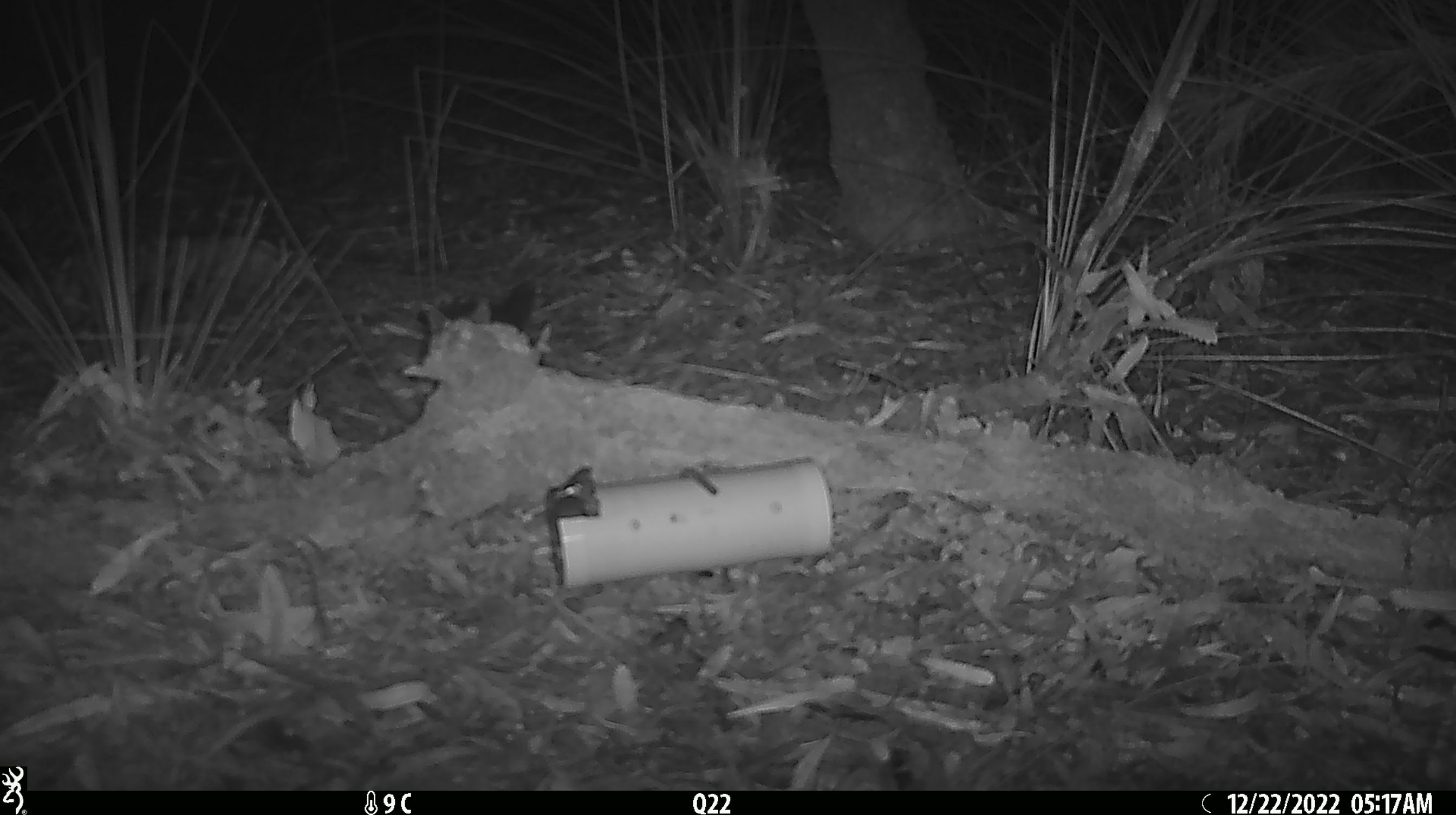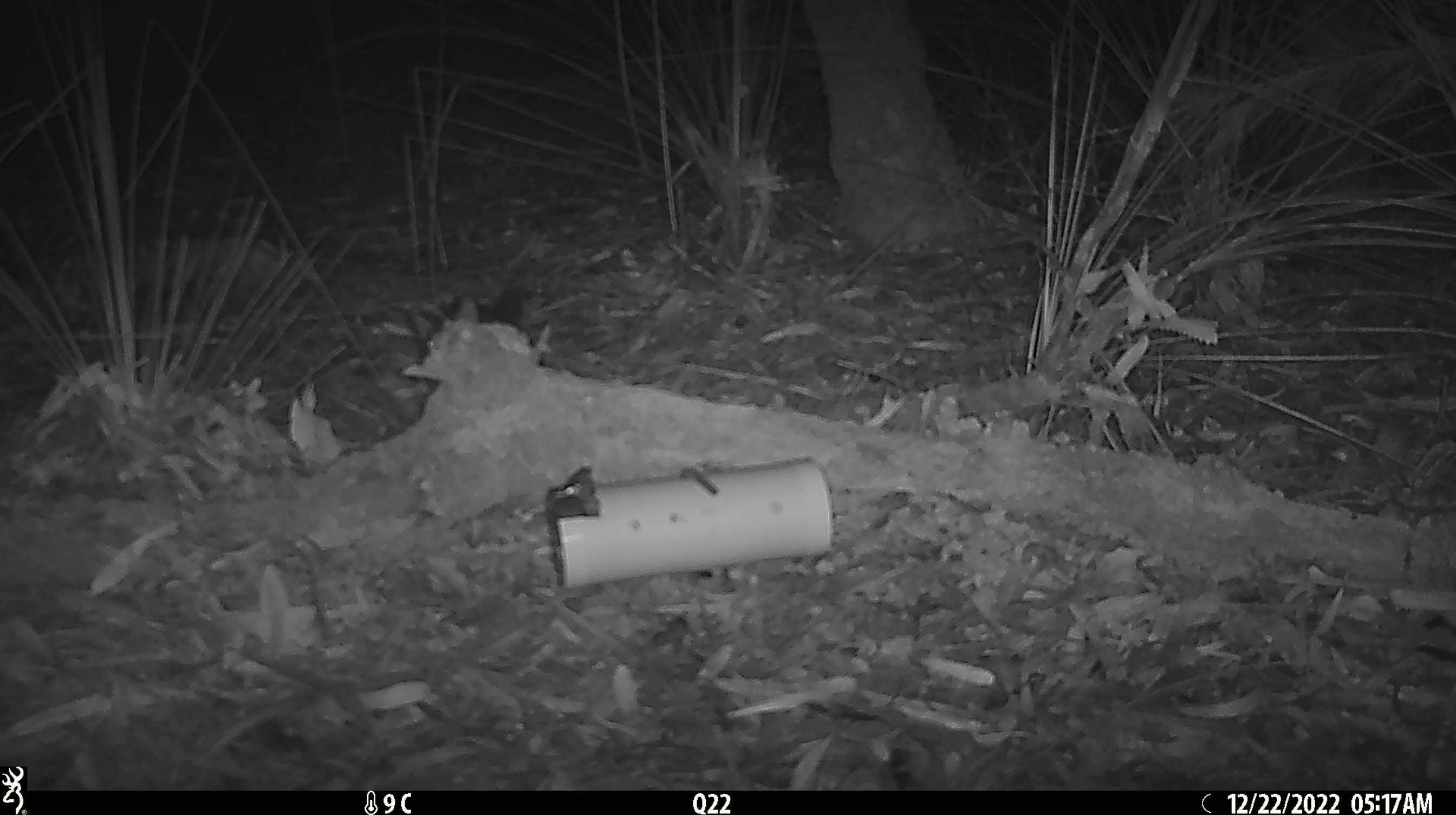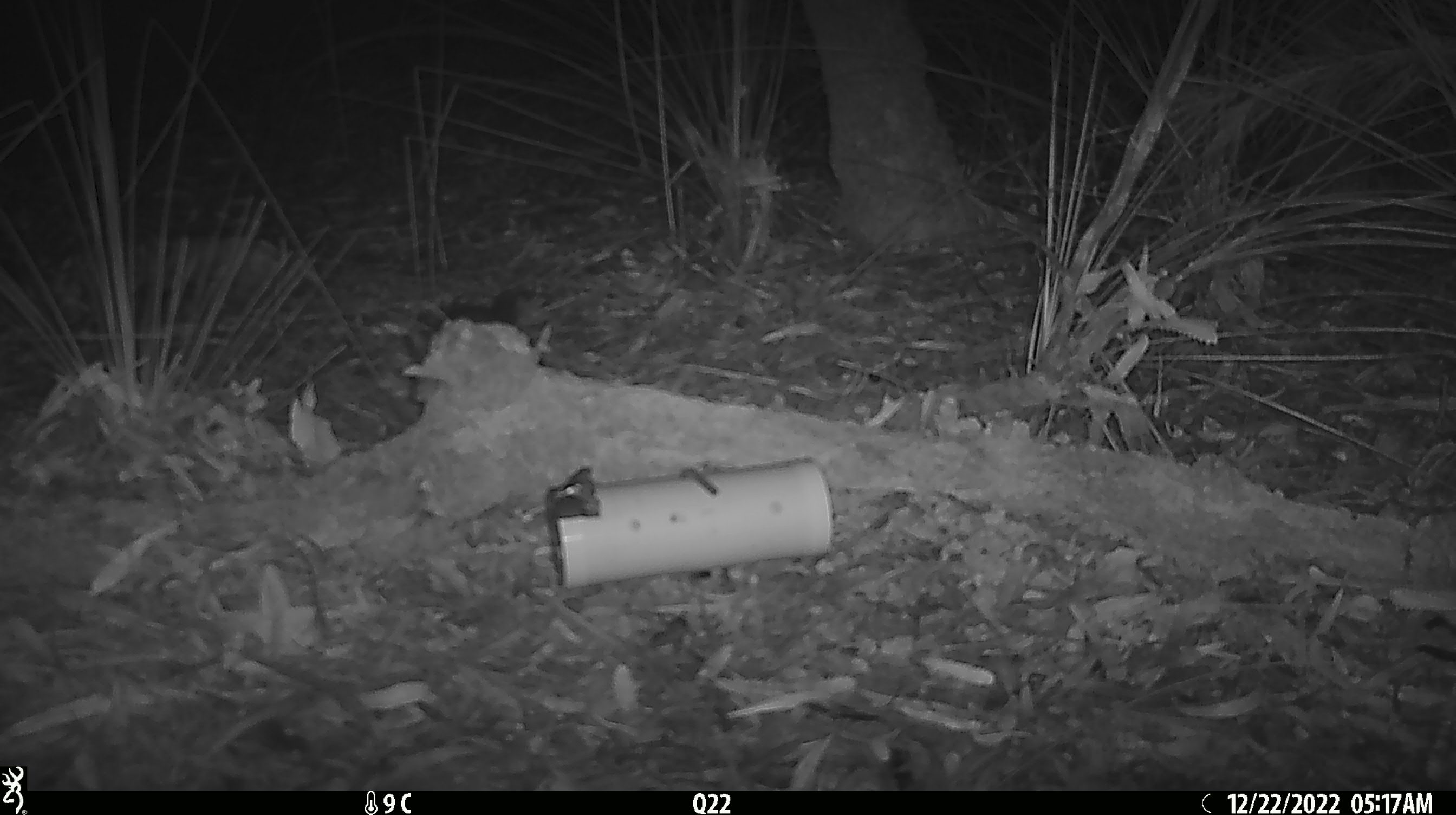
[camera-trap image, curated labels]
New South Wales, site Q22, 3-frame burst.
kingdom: Animalia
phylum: Chordata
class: Mammalia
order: Dasyuromorphia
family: Dasyuridae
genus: Dasyurus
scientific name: Dasyurus maculatus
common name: spotted-tailed quoll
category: quoll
Quoll (spotted-tailed quoll) (Dasyurus maculatus).